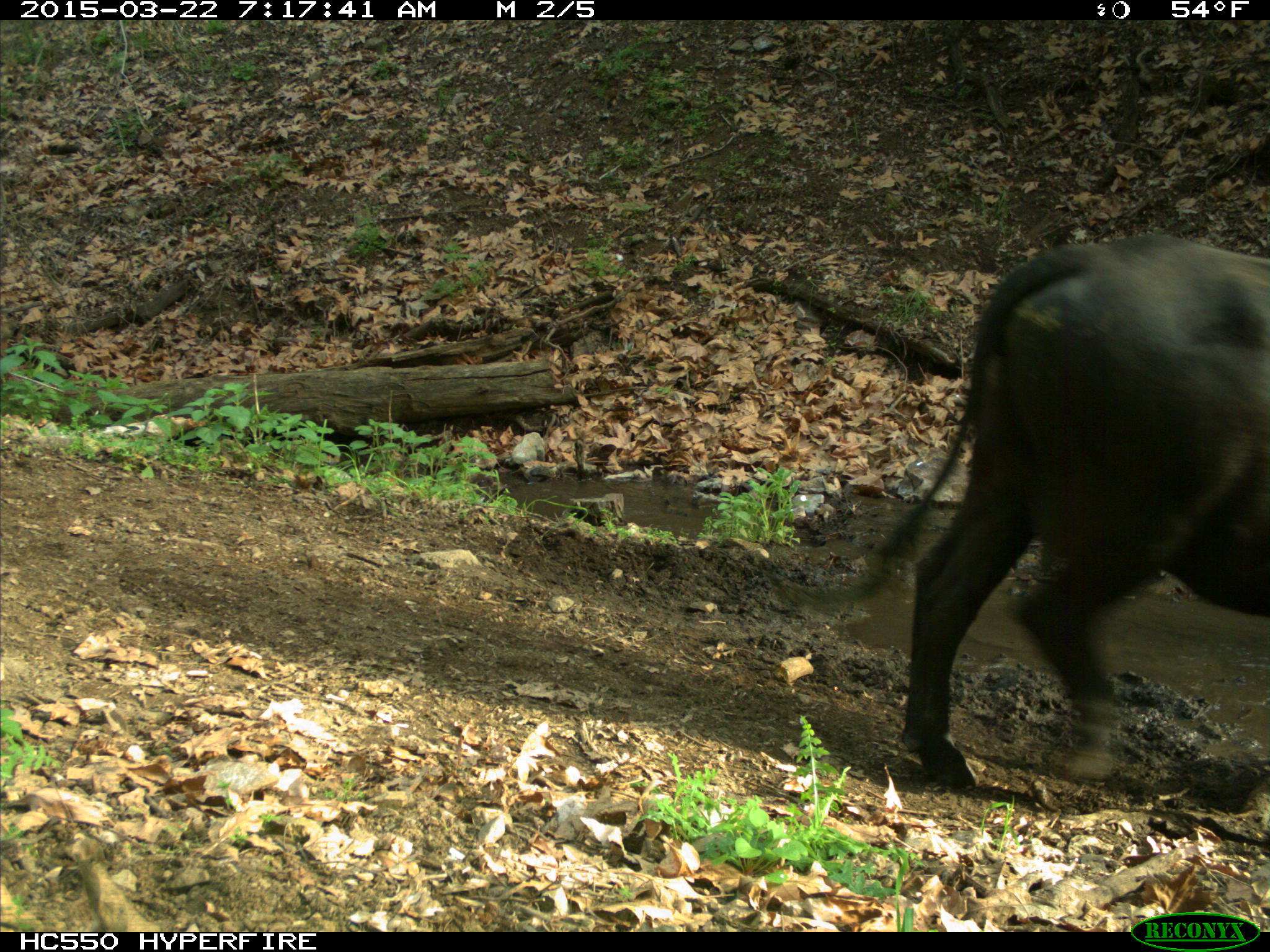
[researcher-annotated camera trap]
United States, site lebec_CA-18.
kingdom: Animalia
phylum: Chordata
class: Mammalia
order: Artiodactyla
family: Bovidae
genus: Bos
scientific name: Bos taurus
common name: domestic cow